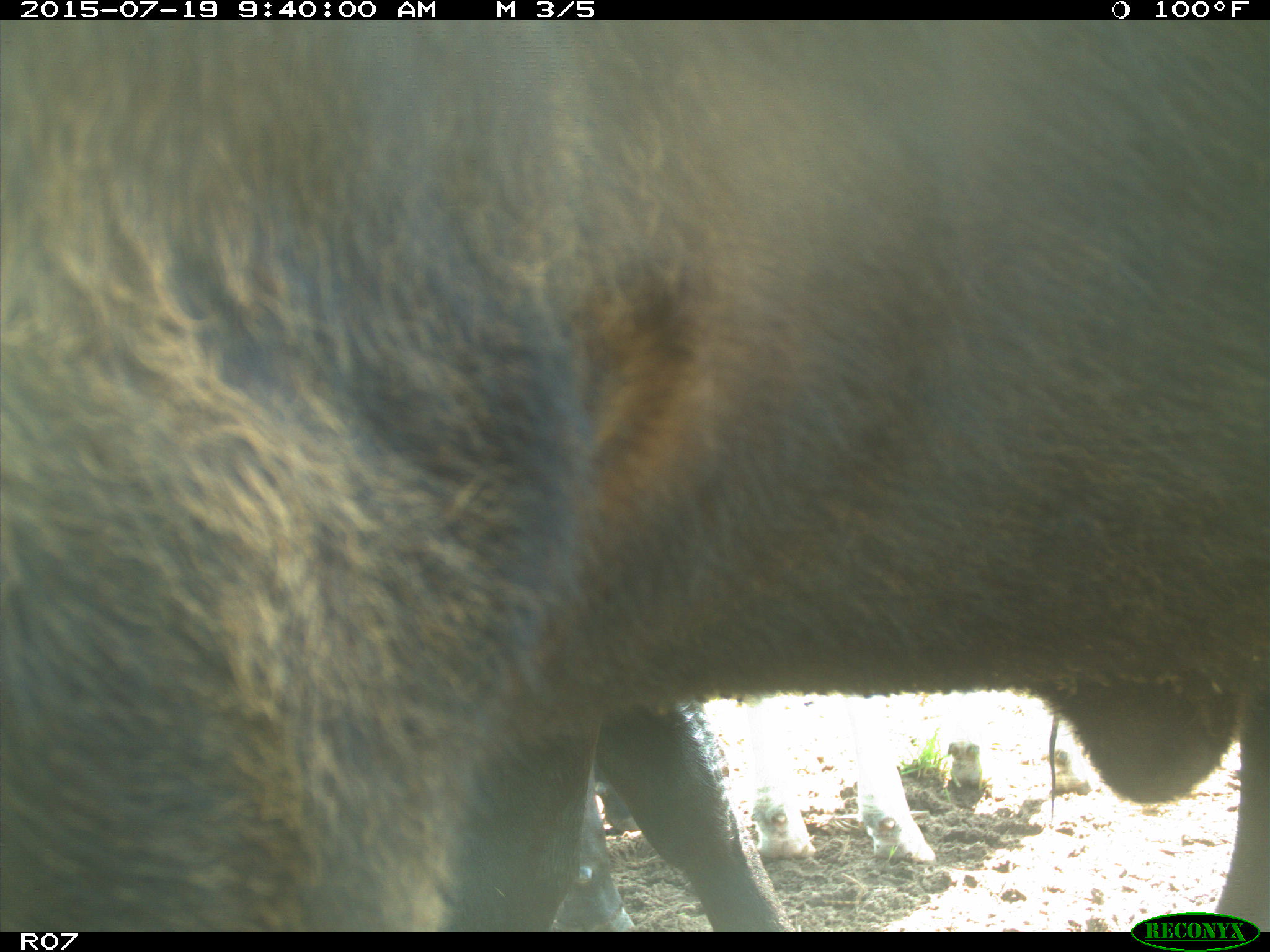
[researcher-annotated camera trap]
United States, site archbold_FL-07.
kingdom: Animalia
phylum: Chordata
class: Mammalia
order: Artiodactyla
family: Bovidae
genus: Bos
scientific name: Bos taurus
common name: domestic cow